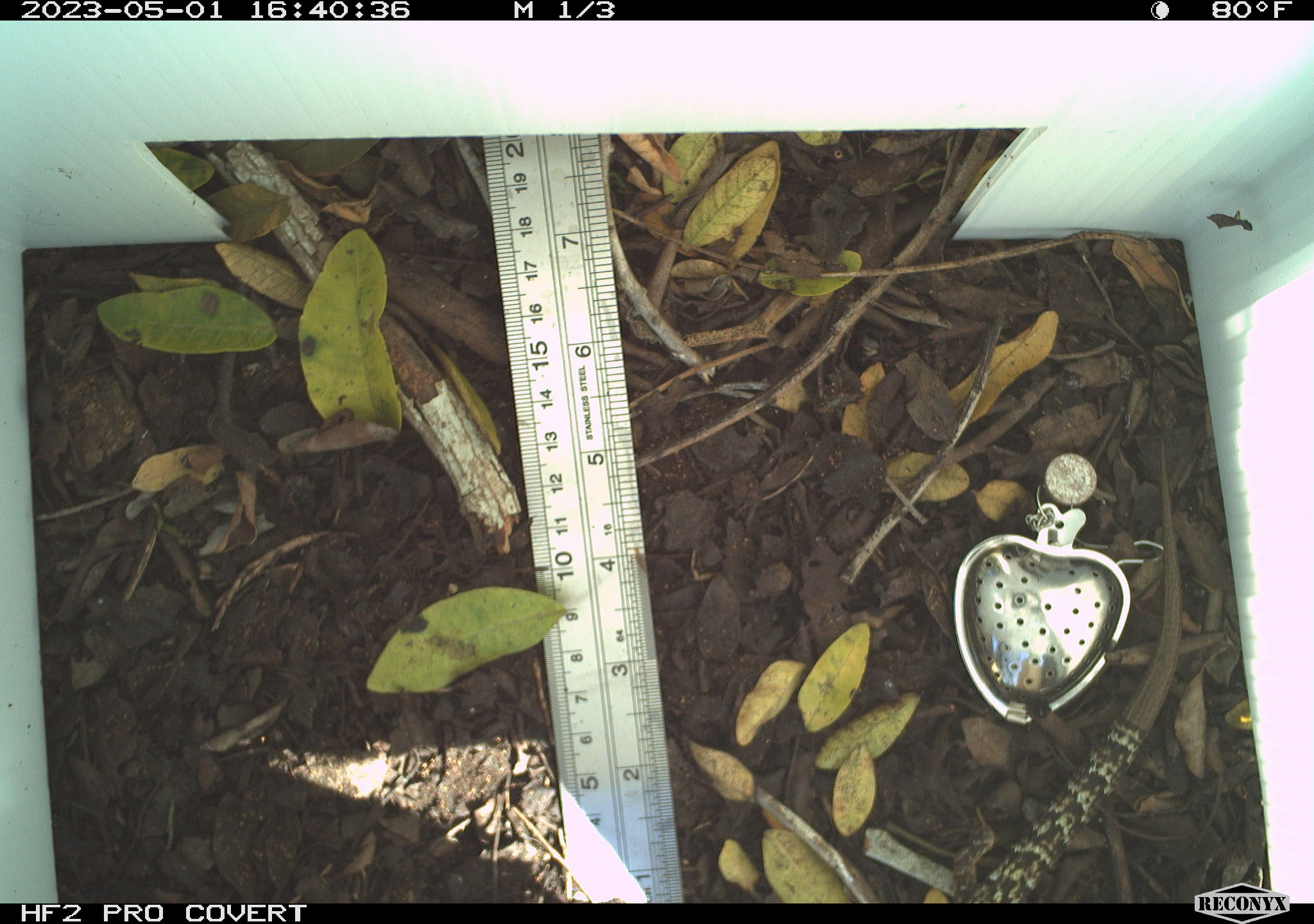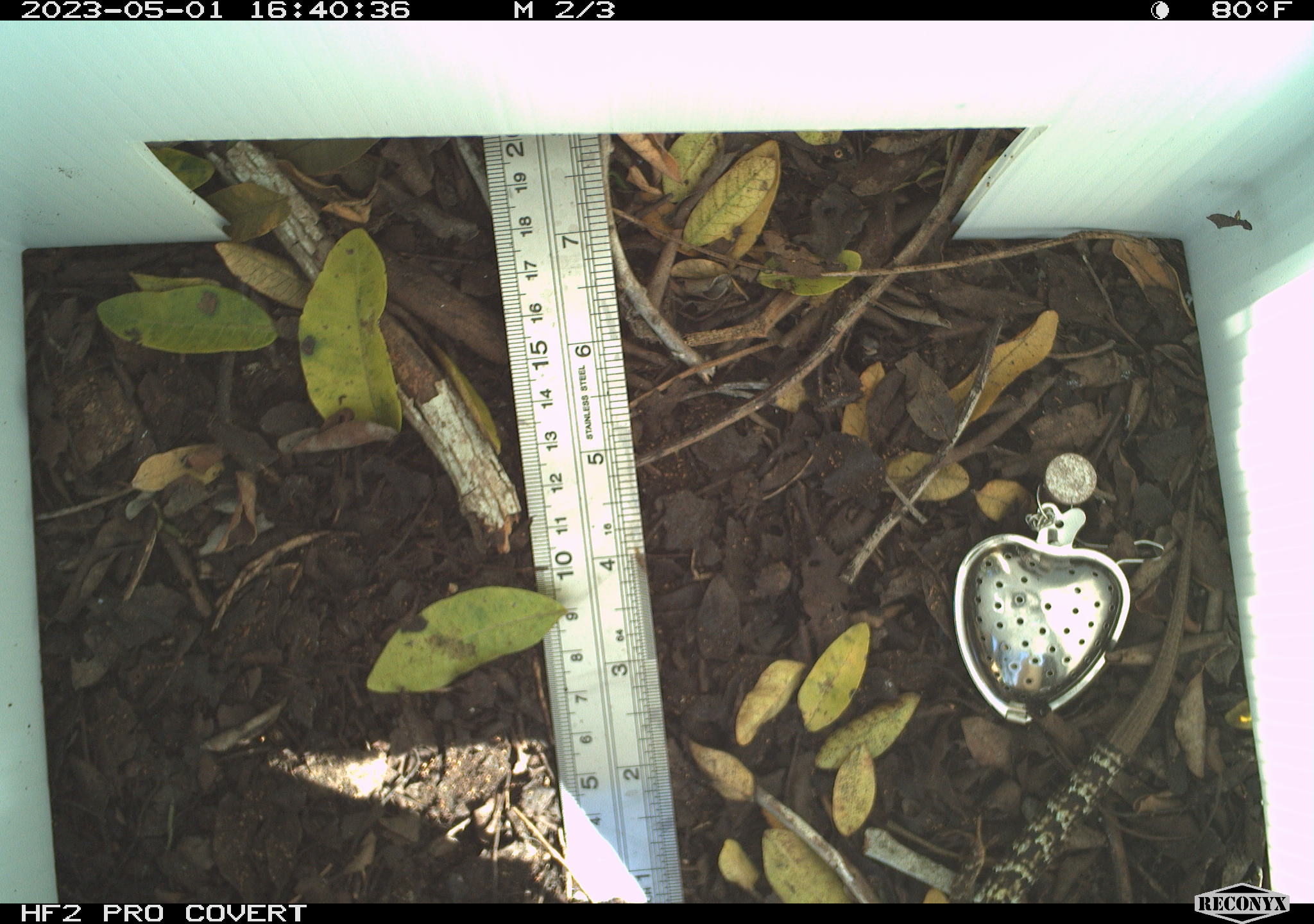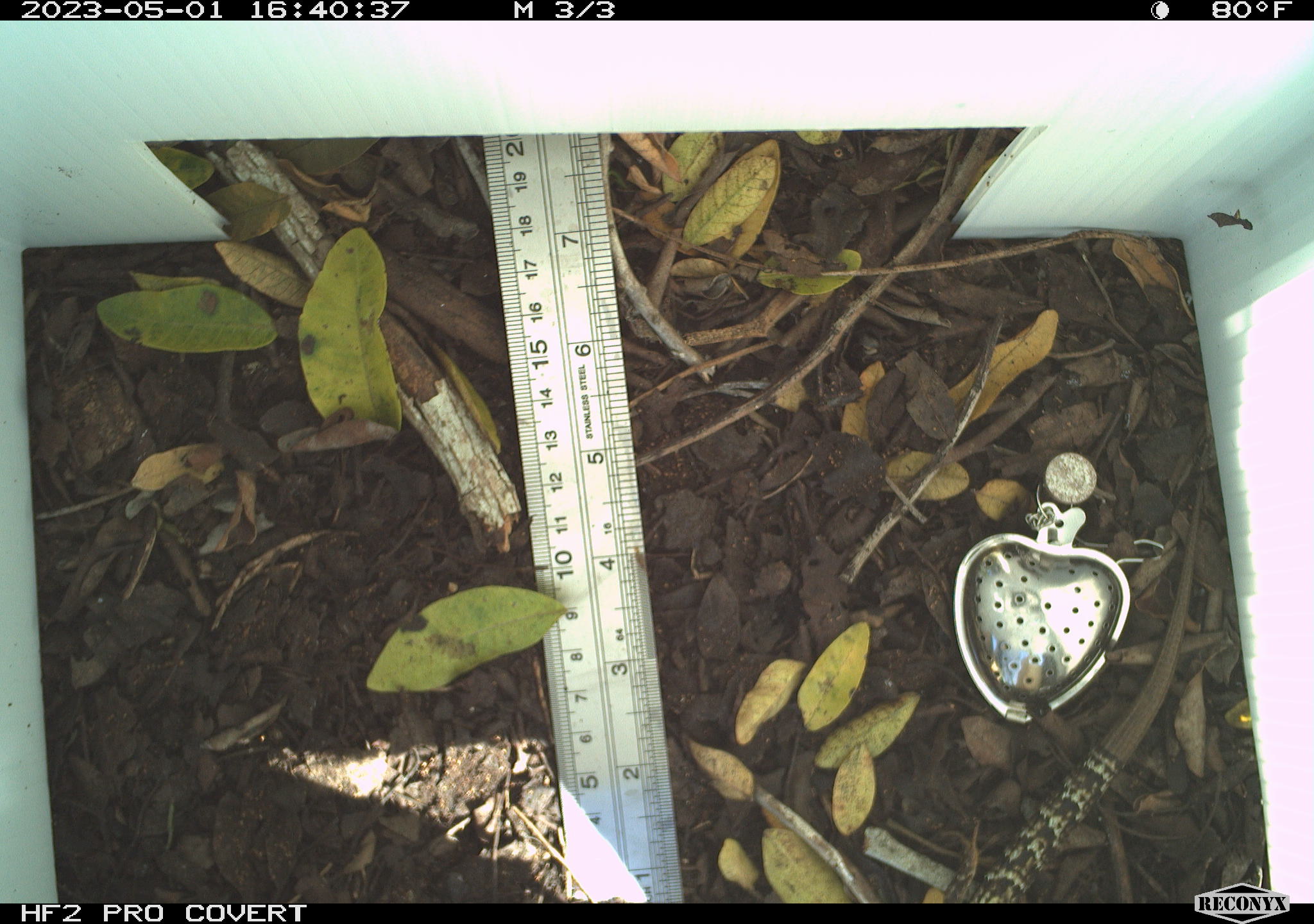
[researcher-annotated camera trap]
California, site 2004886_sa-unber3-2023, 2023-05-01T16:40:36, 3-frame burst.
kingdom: Animalia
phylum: Chordata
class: Reptilia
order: Squamata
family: Anguidae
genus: Elgaria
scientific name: Elgaria multicarinata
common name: southern alligator lizard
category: forest alligator lizard